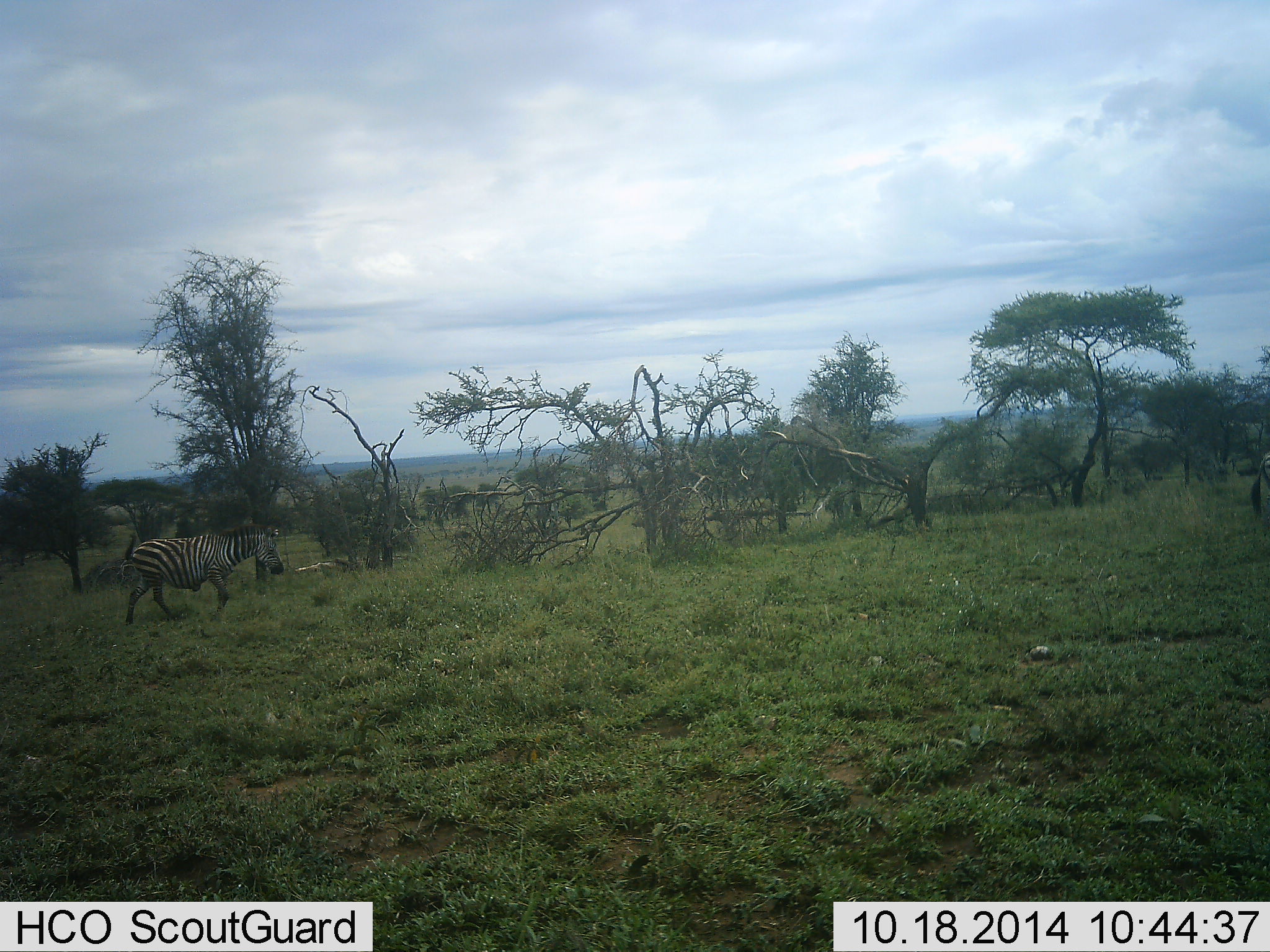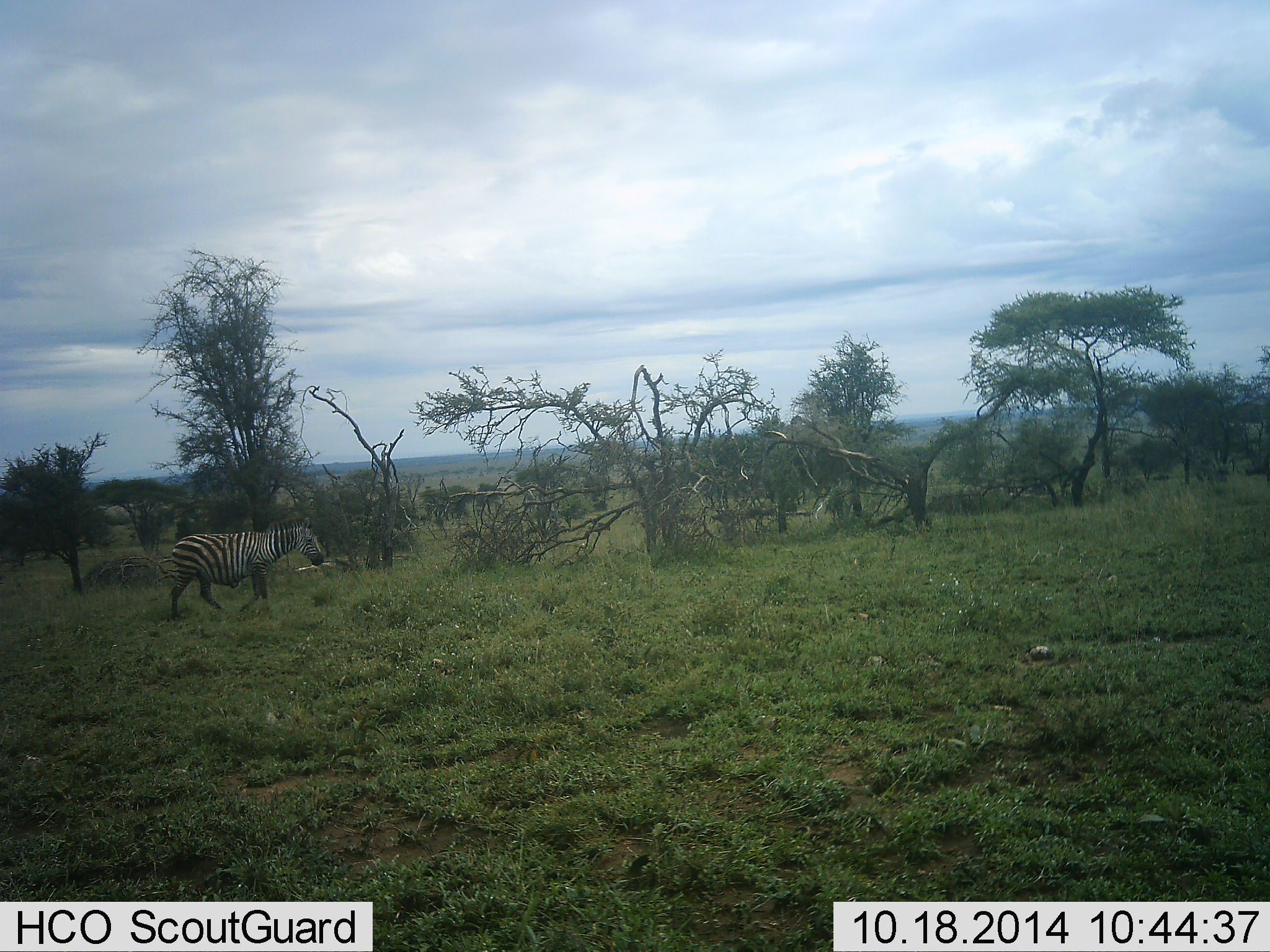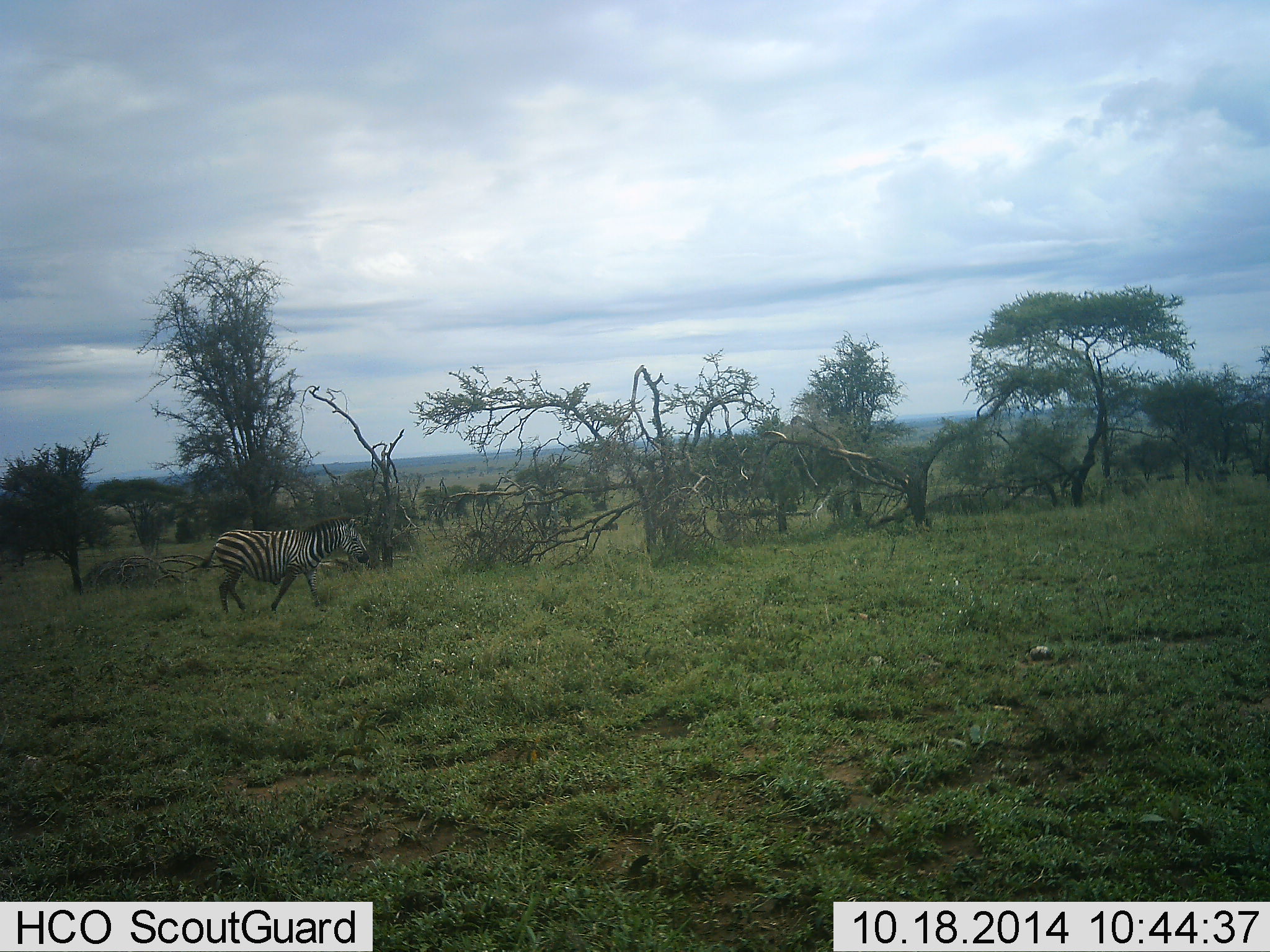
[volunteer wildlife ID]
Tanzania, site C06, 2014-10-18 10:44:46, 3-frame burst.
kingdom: Animalia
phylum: Chordata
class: Mammalia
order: Perissodactyla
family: Equidae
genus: Equus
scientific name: Equus quagga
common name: plains zebra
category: zebra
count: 1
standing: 0%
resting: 0%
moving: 100%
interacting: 0%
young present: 0%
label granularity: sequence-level